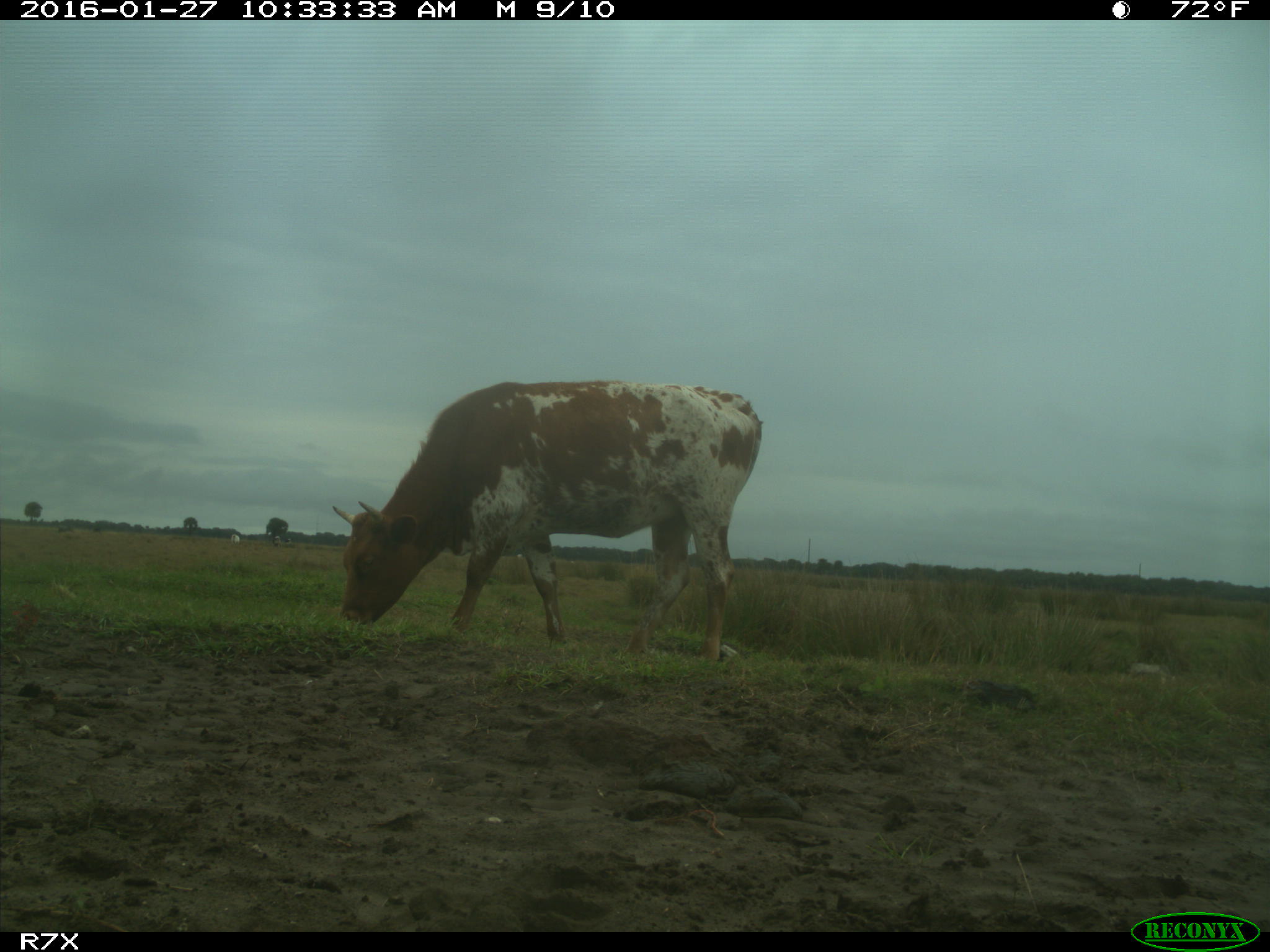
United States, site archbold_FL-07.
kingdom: Animalia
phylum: Chordata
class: Mammalia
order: Artiodactyla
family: Bovidae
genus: Bos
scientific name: Bos taurus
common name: domestic cow